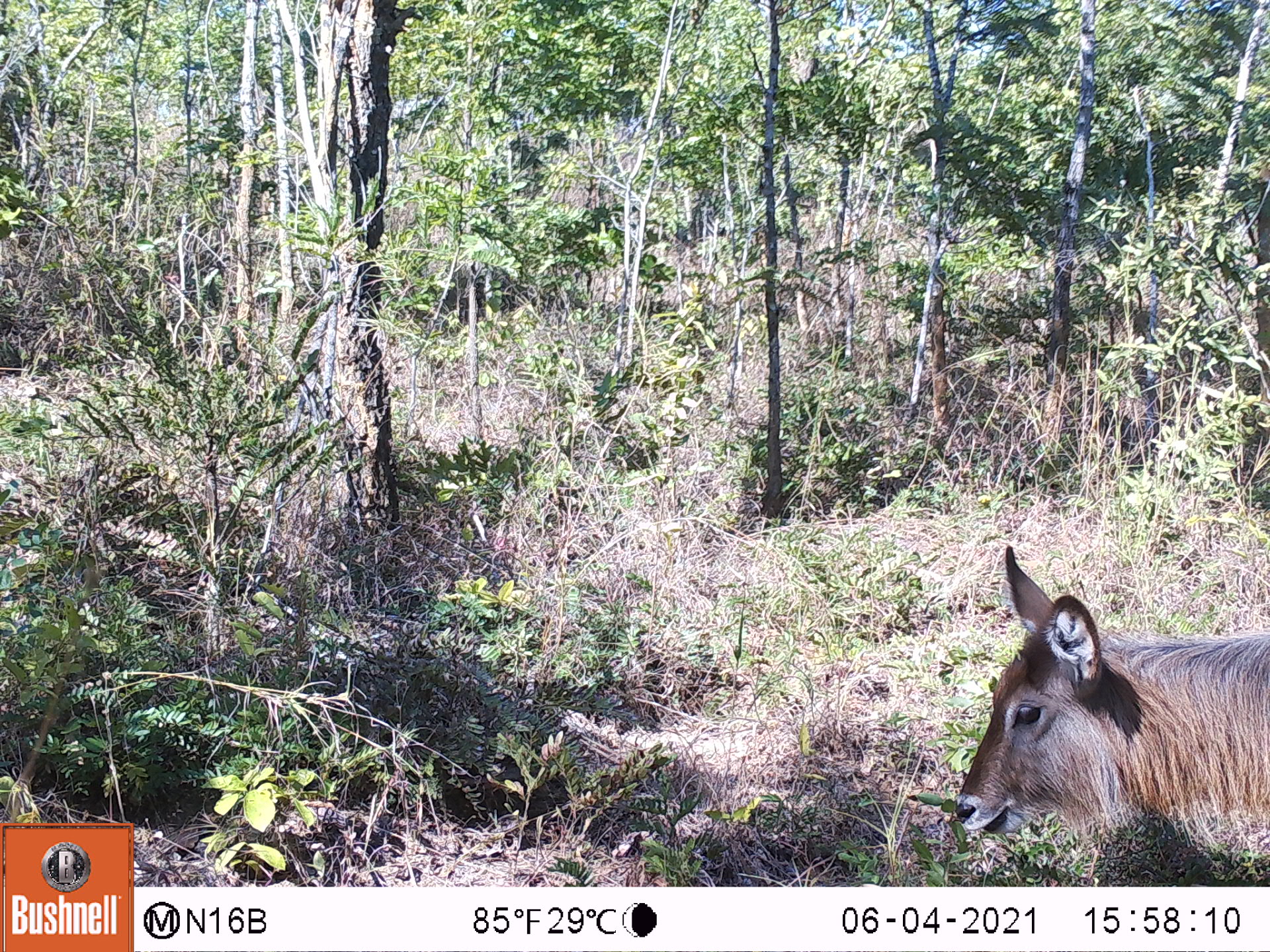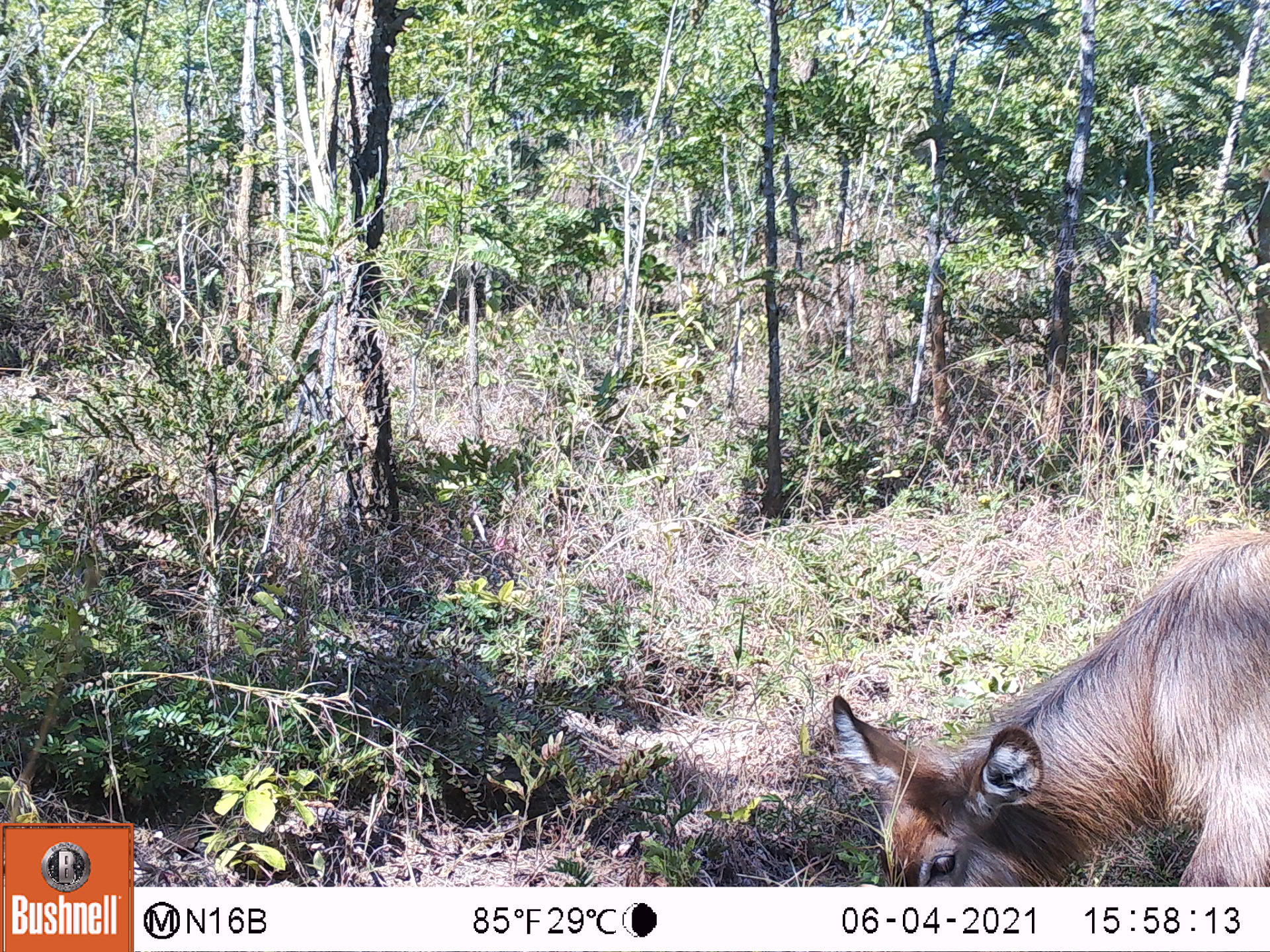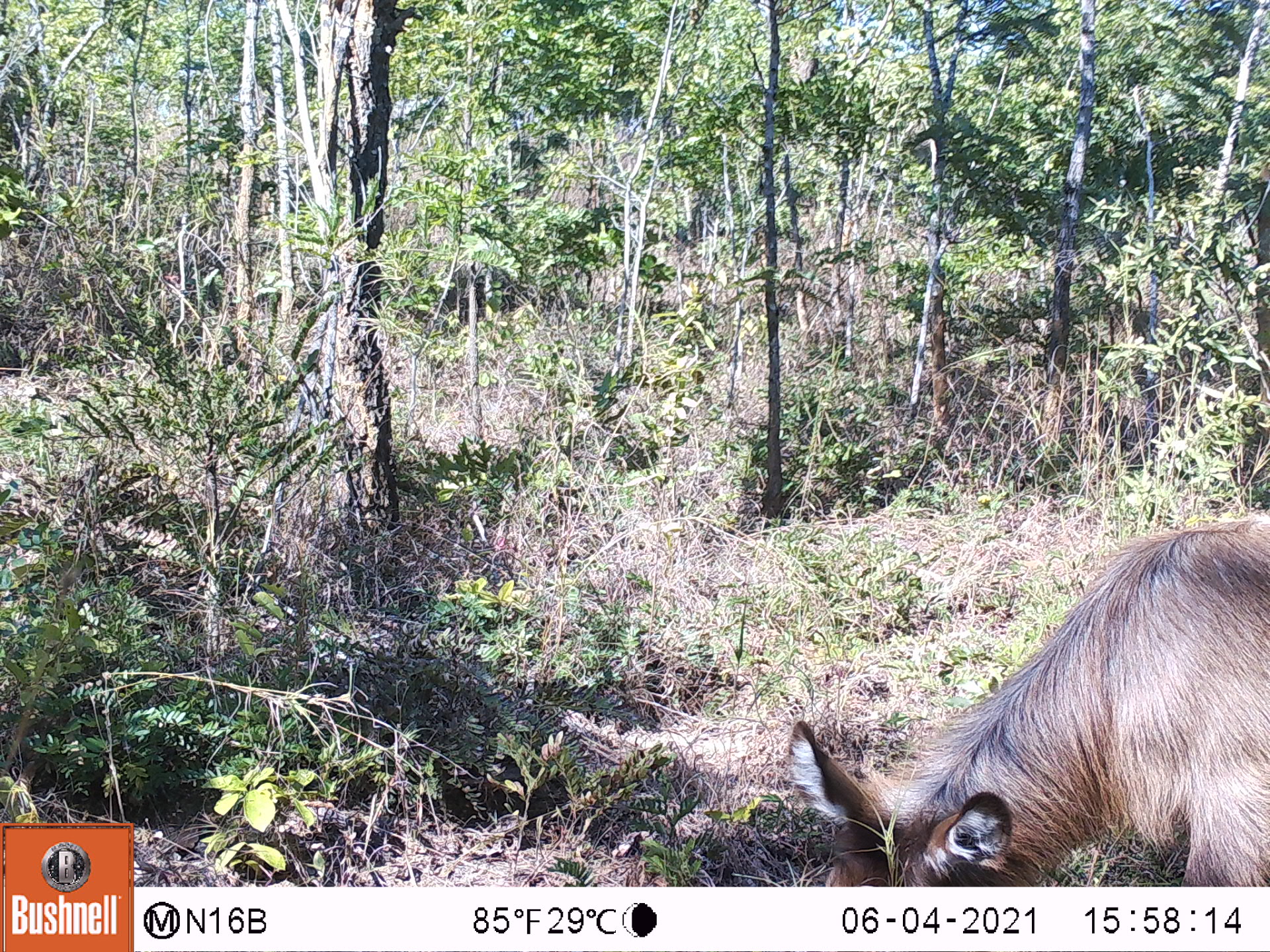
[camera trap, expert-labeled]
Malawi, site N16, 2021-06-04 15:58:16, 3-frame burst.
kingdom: Animalia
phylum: Chordata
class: Mammalia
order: Artiodactyla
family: Bovidae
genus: Kobus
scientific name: Kobus ellipsiprymnus ellipsiprymnus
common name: common waterbuck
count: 1